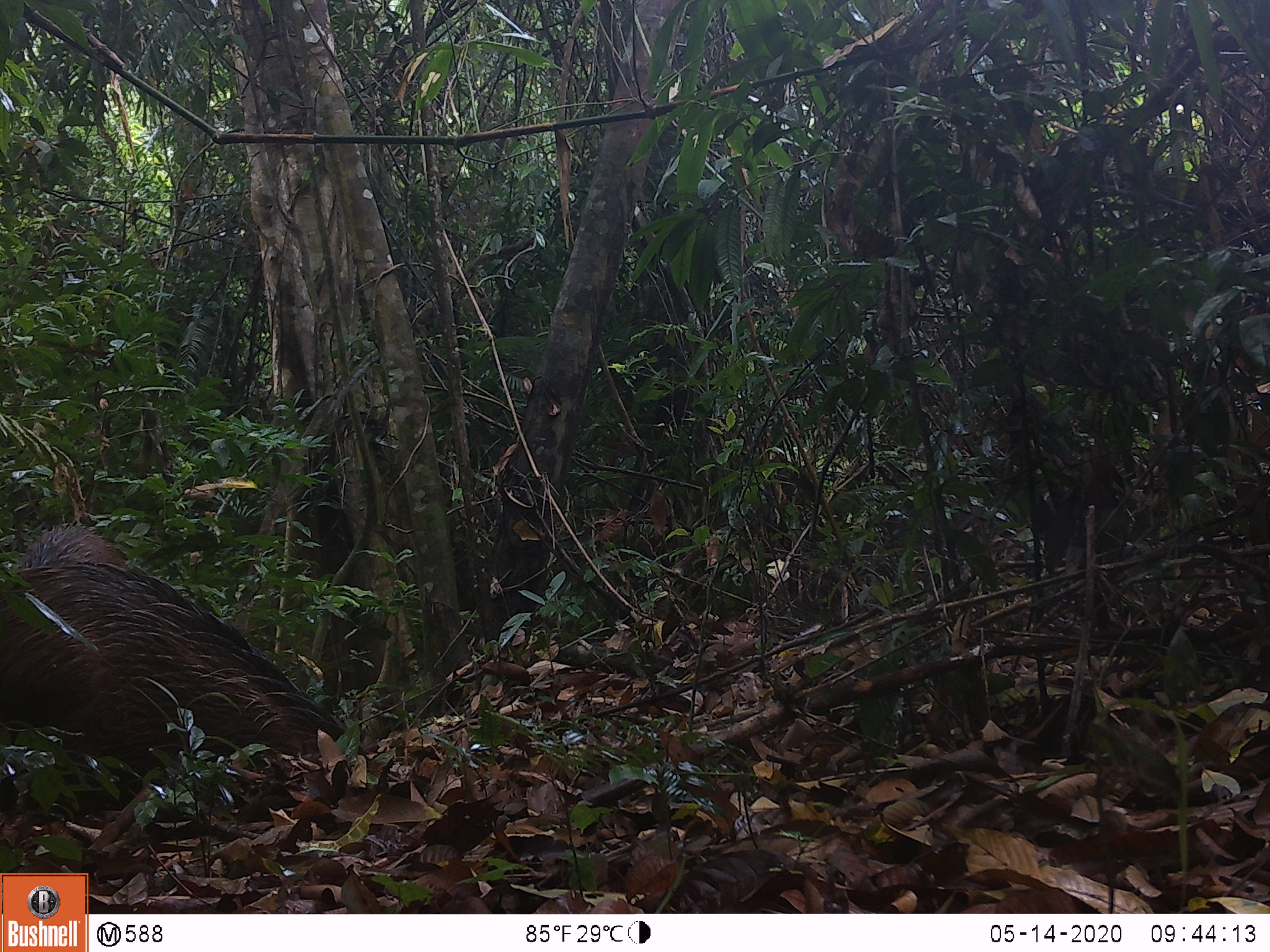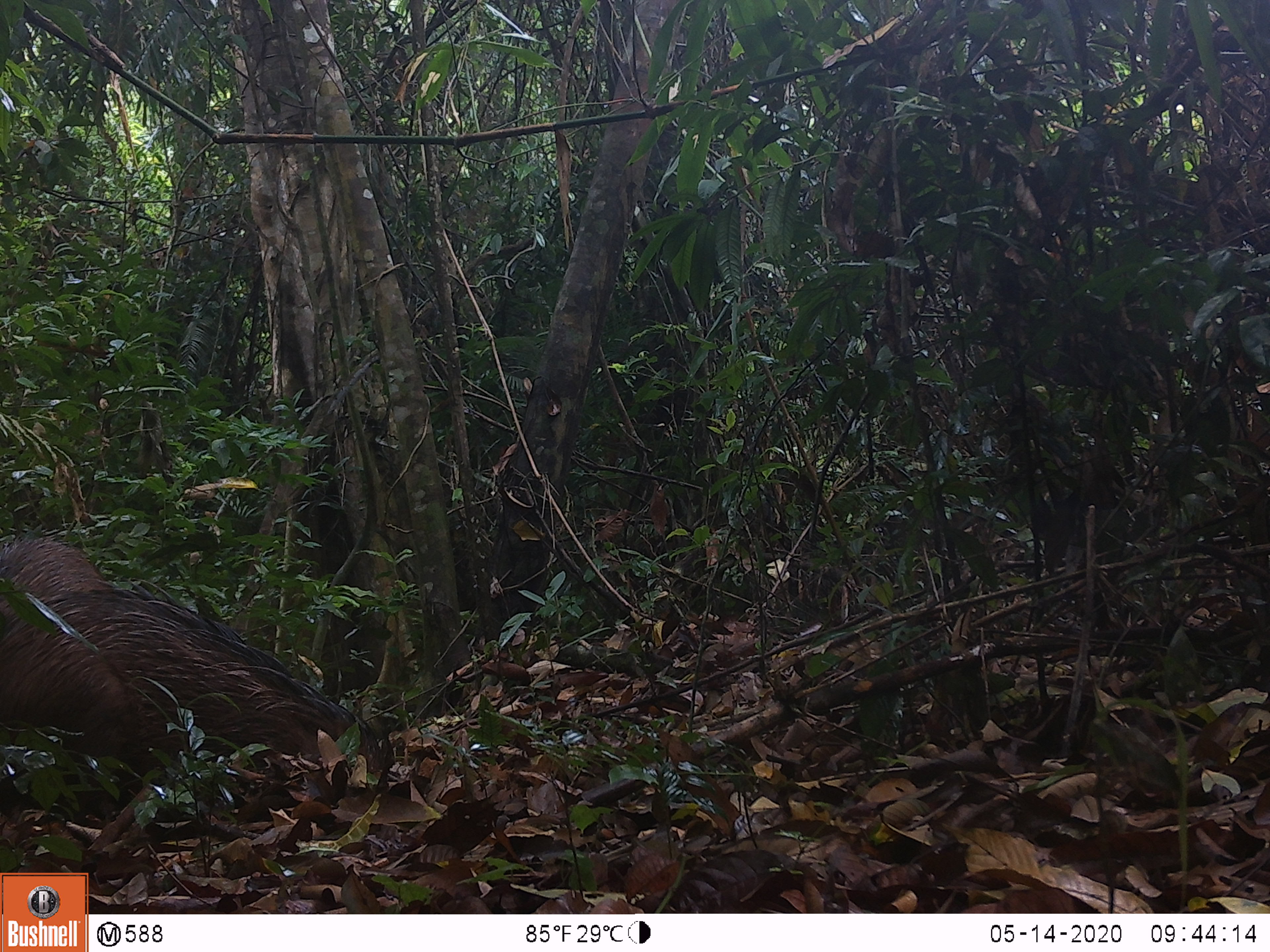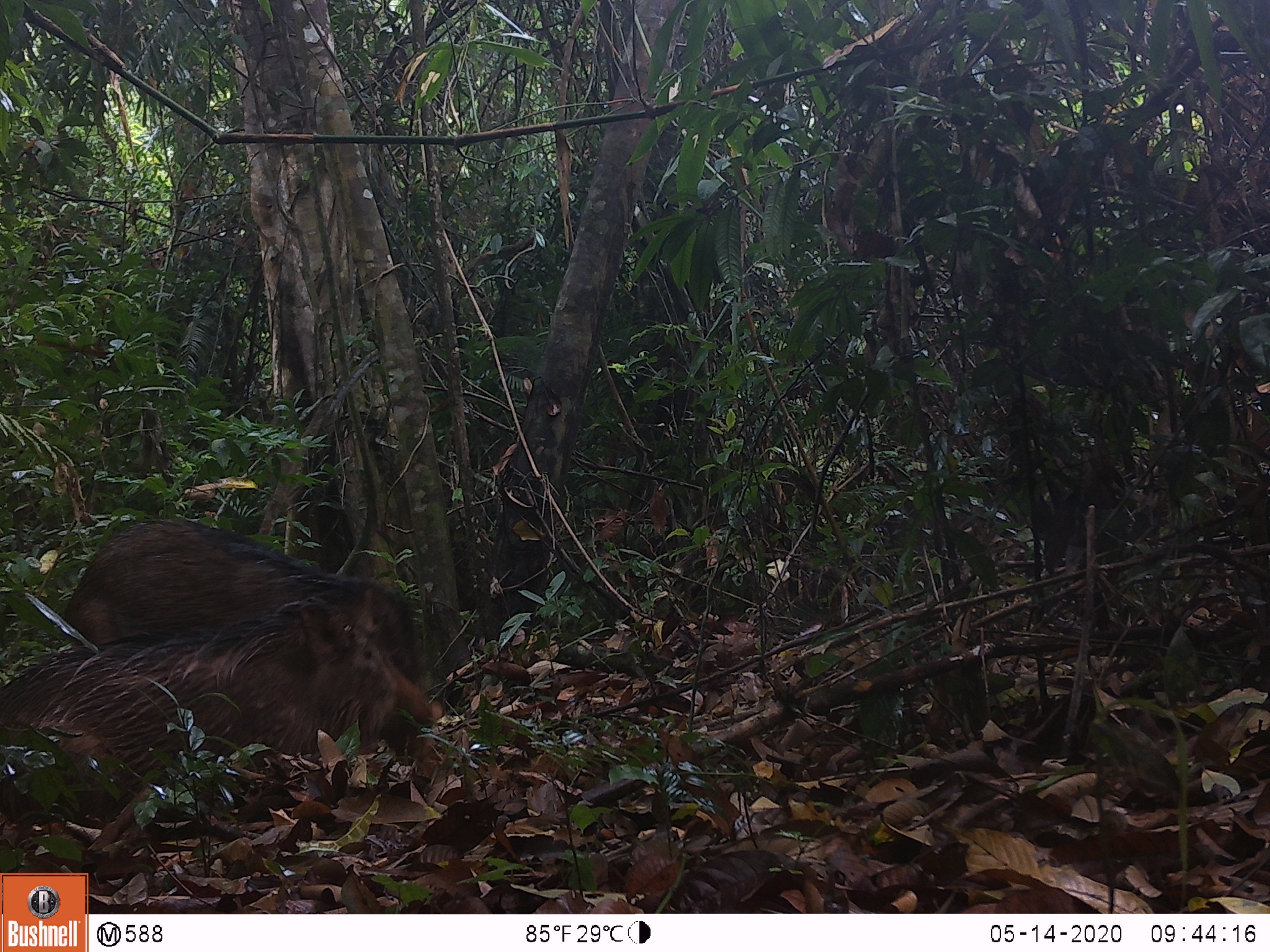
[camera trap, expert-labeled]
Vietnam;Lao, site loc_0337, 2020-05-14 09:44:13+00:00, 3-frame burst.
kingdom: Animalia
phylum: Chordata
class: Mammalia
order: Artiodactyla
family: Suidae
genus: Sus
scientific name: Sus scrofa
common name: eurasian wild pig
Eurasian wild pig (Sus scrofa). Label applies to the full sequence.